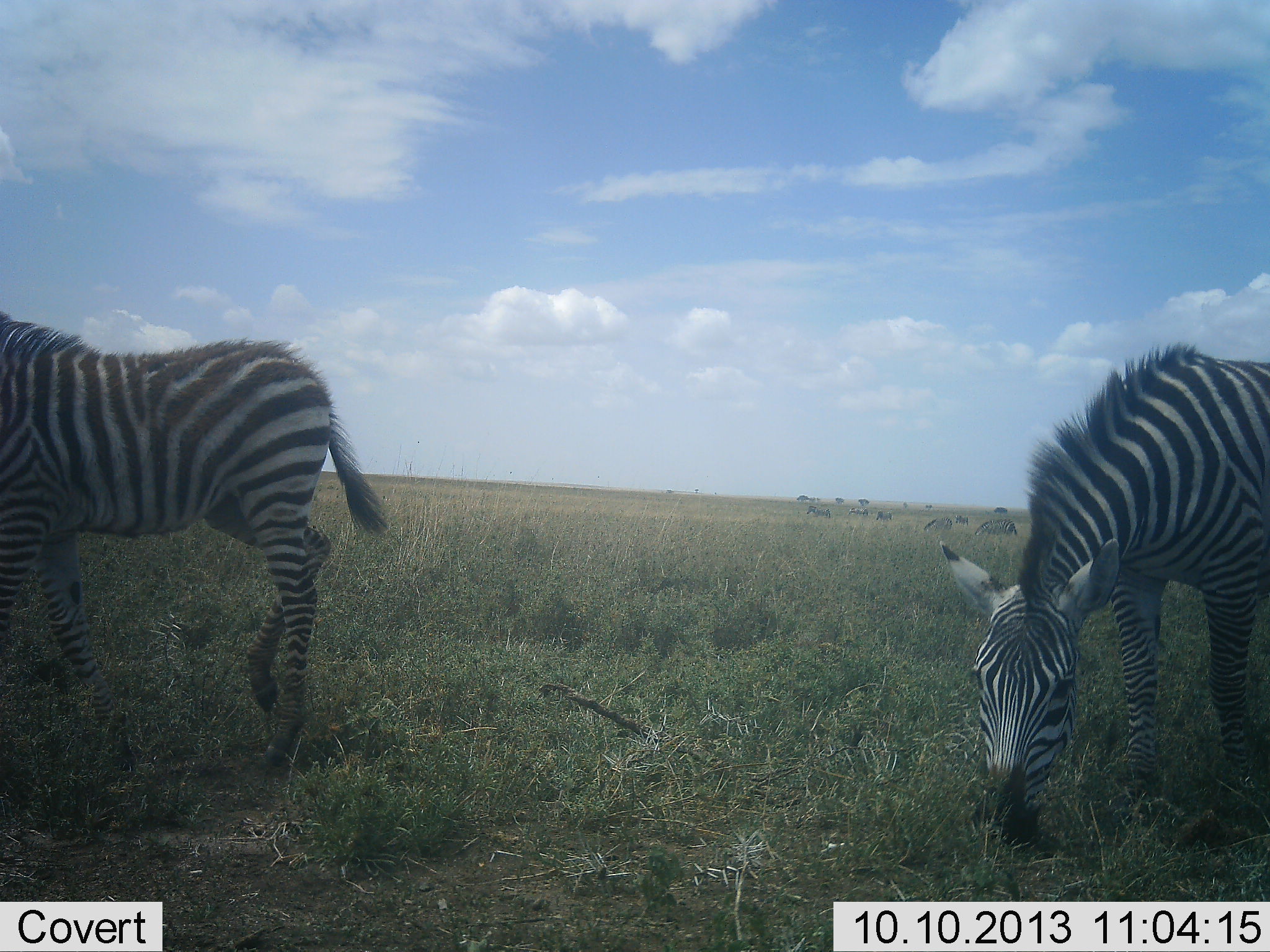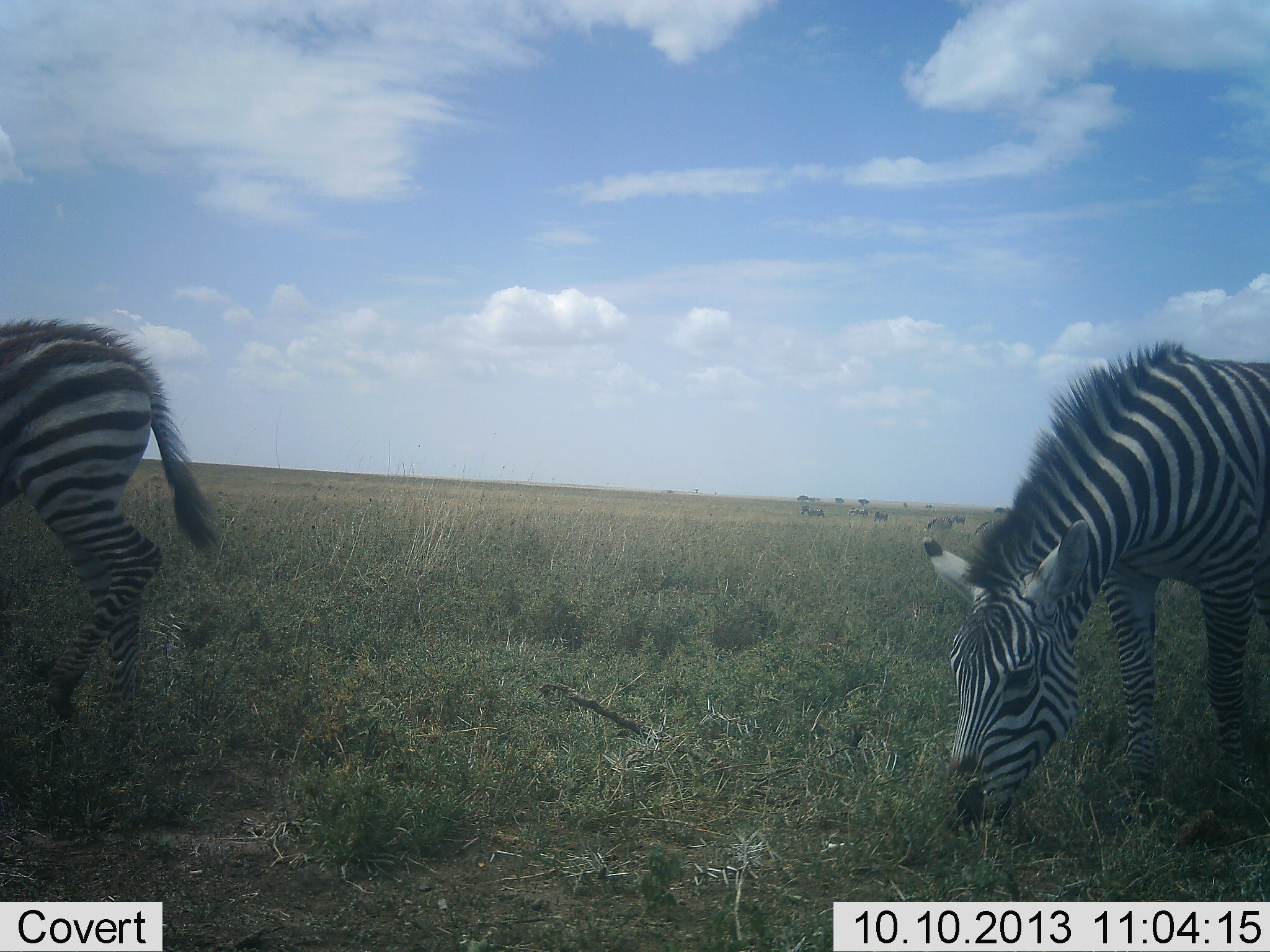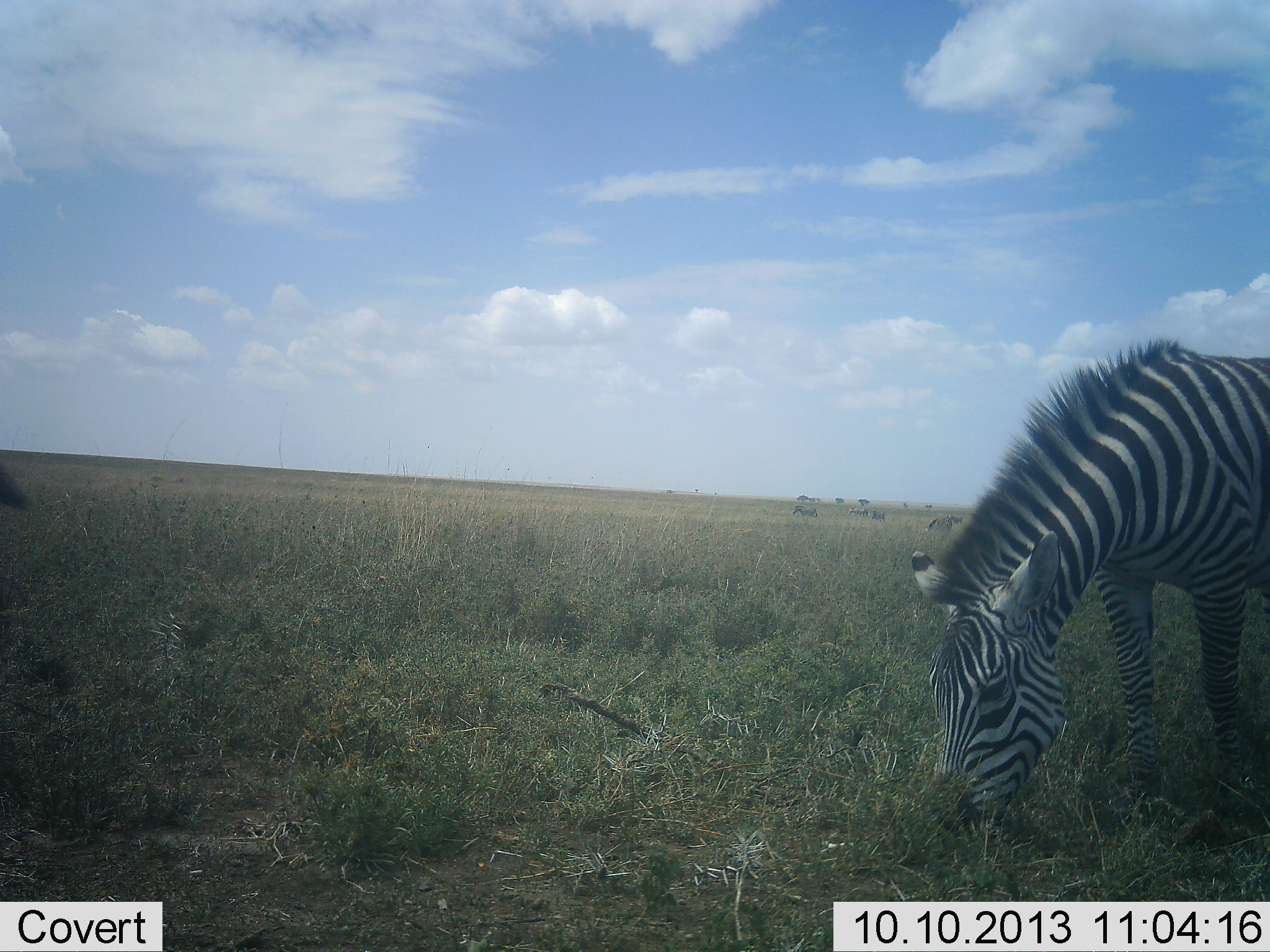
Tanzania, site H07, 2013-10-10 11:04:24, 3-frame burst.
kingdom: Animalia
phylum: Chordata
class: Mammalia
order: Perissodactyla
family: Equidae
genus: Equus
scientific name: Equus quagga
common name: plains zebra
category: zebra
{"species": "zebra (plains zebra) (Equus quagga)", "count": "2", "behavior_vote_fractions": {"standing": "24%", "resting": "0%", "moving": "68%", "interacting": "0%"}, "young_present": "6%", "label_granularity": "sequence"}